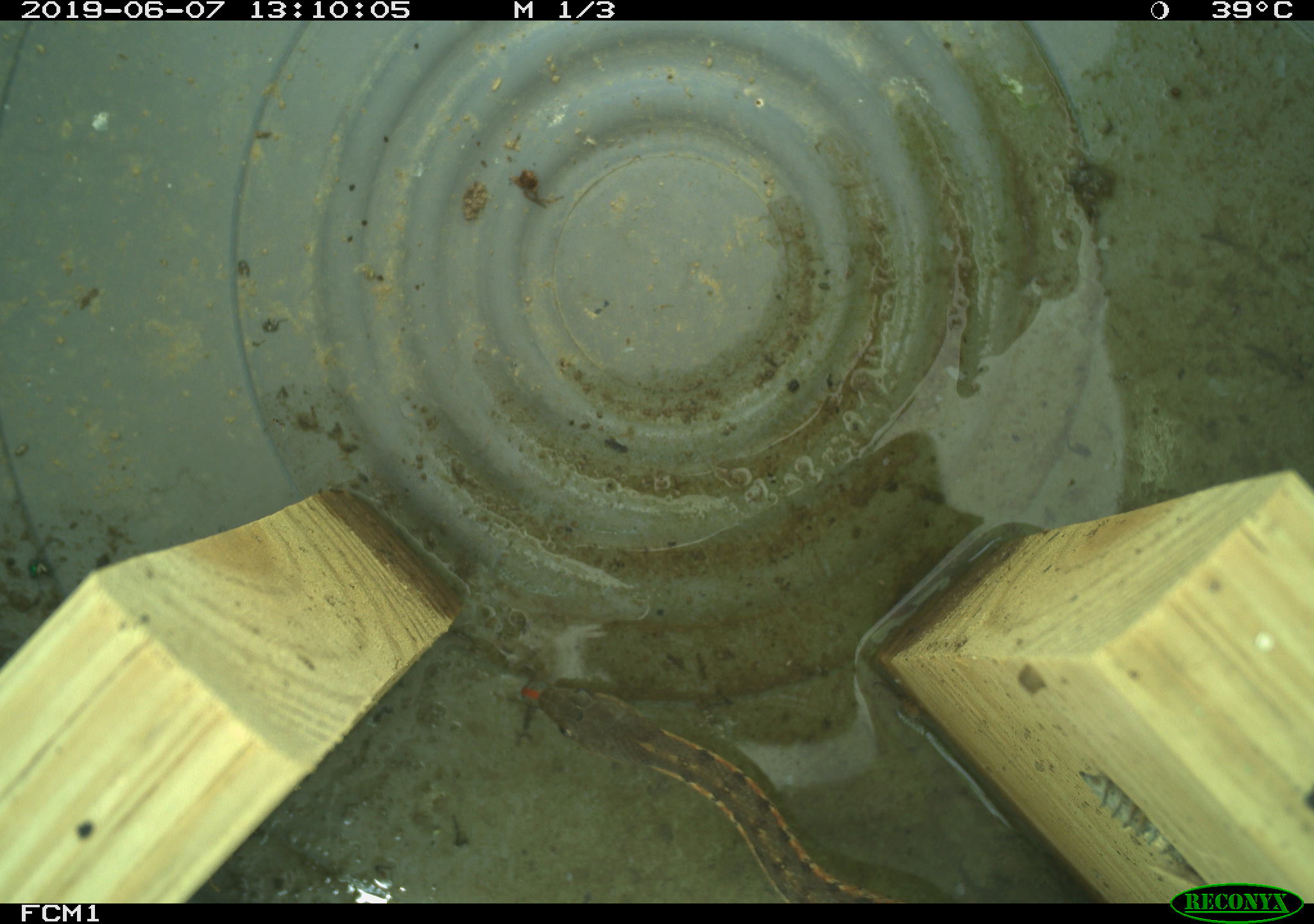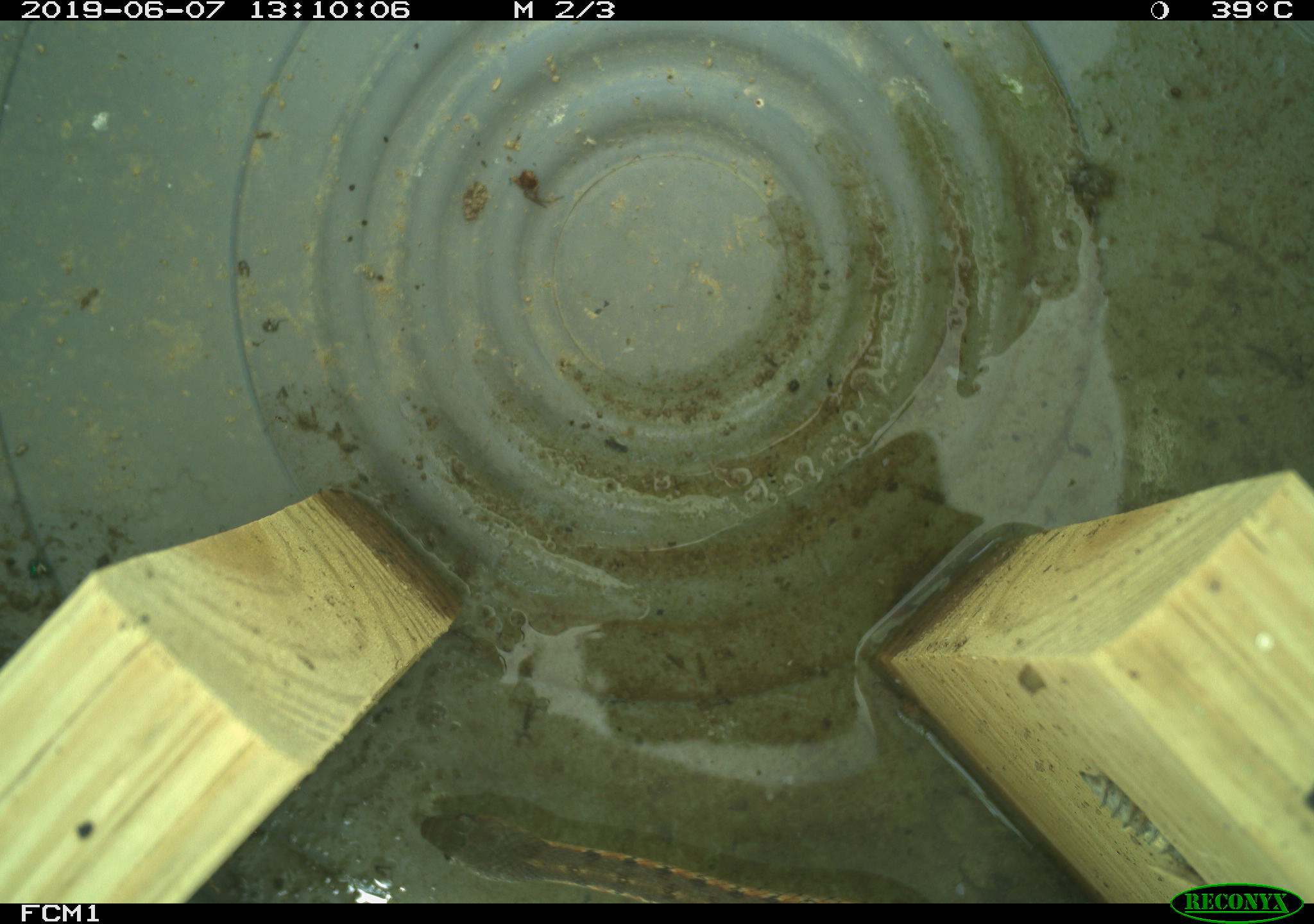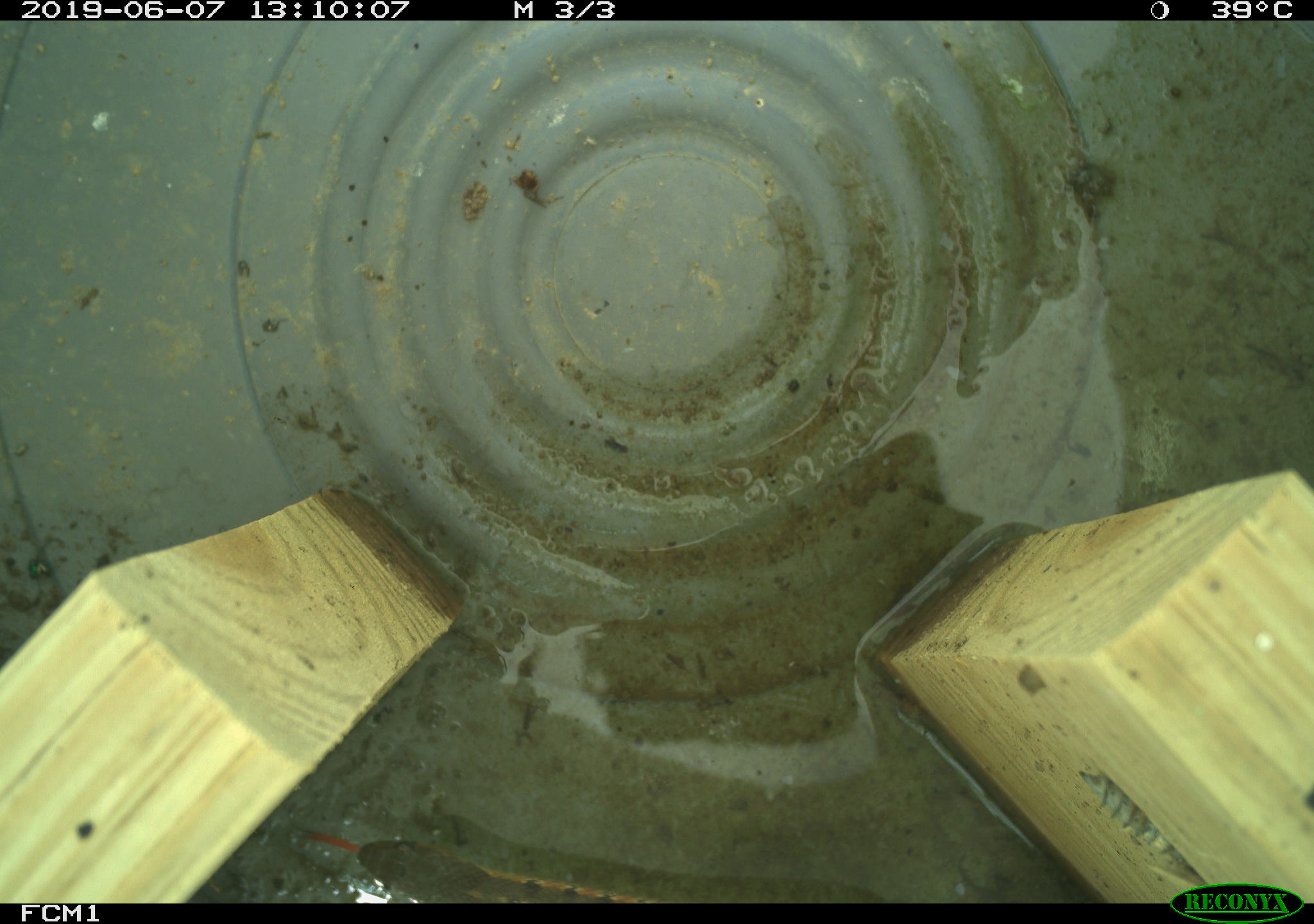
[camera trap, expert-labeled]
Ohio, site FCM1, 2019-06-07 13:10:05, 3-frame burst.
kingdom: Animalia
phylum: Chordata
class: Reptilia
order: Squamata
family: Colubridae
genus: Thamnophis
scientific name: Thamnophis sirtalis sirtalis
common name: eastern gartersnake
Eastern gartersnake (Thamnophis sirtalis sirtalis).